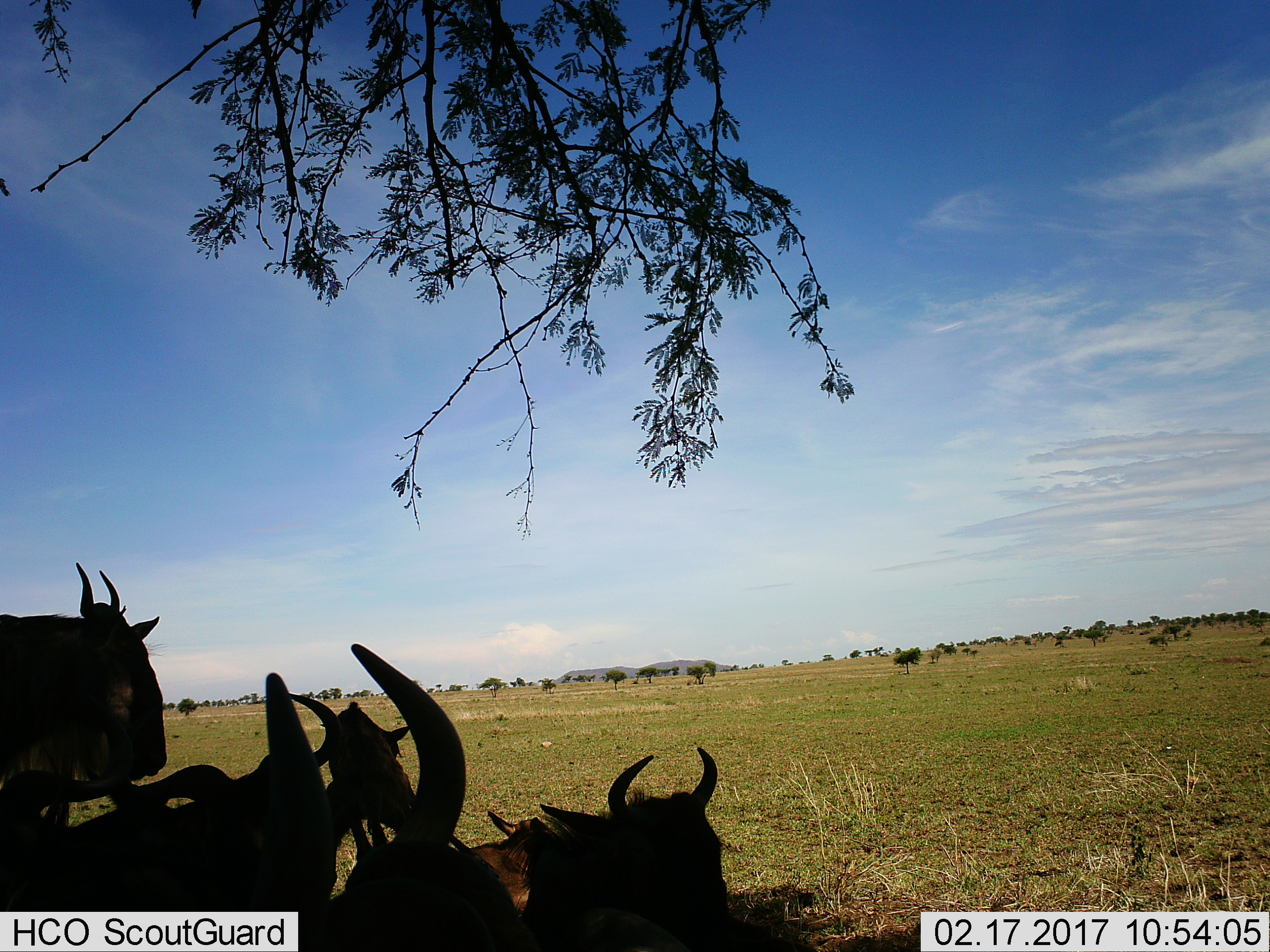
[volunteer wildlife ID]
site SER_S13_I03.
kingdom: Animalia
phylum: Chordata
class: Mammalia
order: Artiodactyla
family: Bovidae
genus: Connochaetes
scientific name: Connochaetes taurinus taurinus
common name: blue wildebeest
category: wildebeestblue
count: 5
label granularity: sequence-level